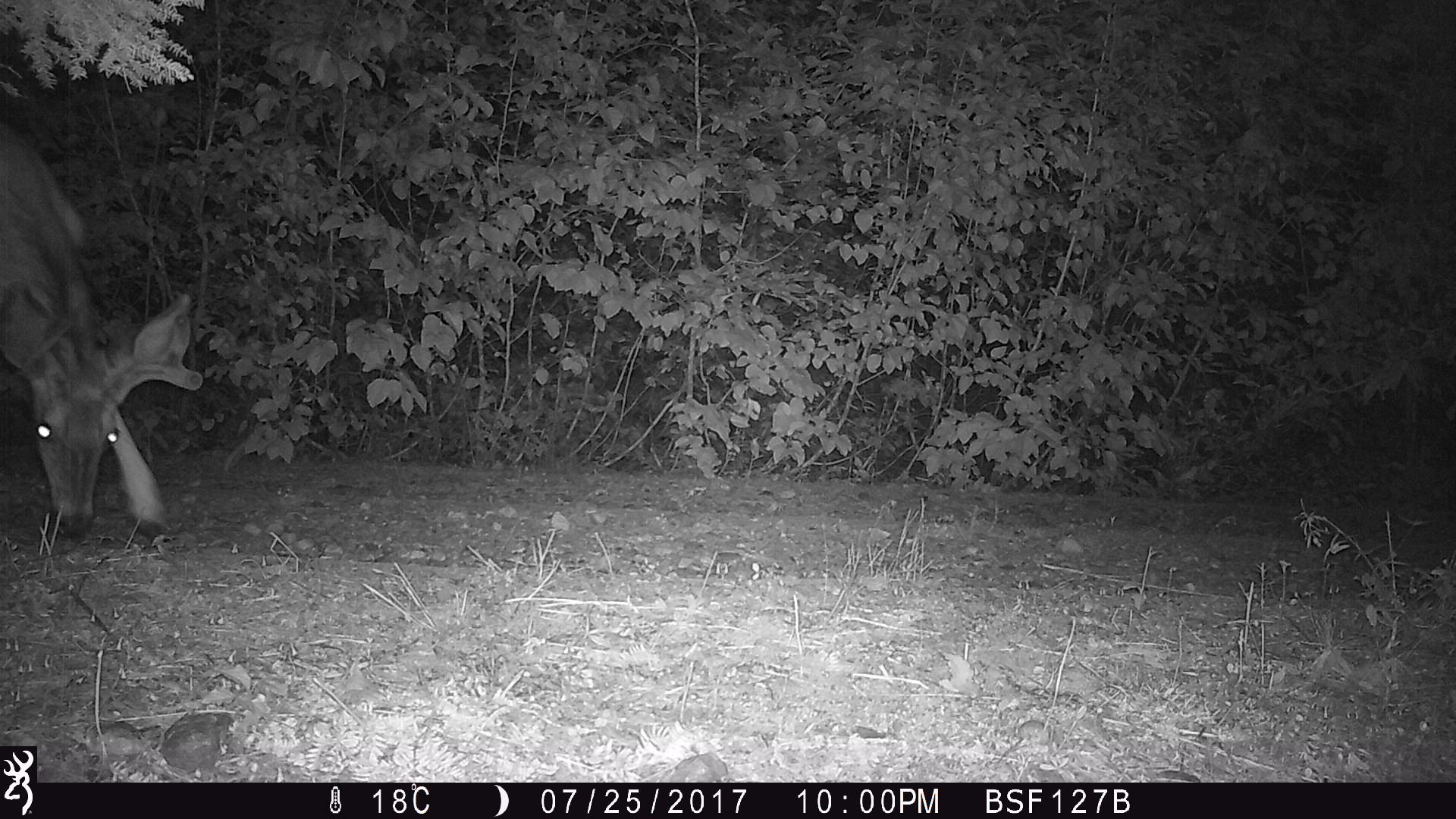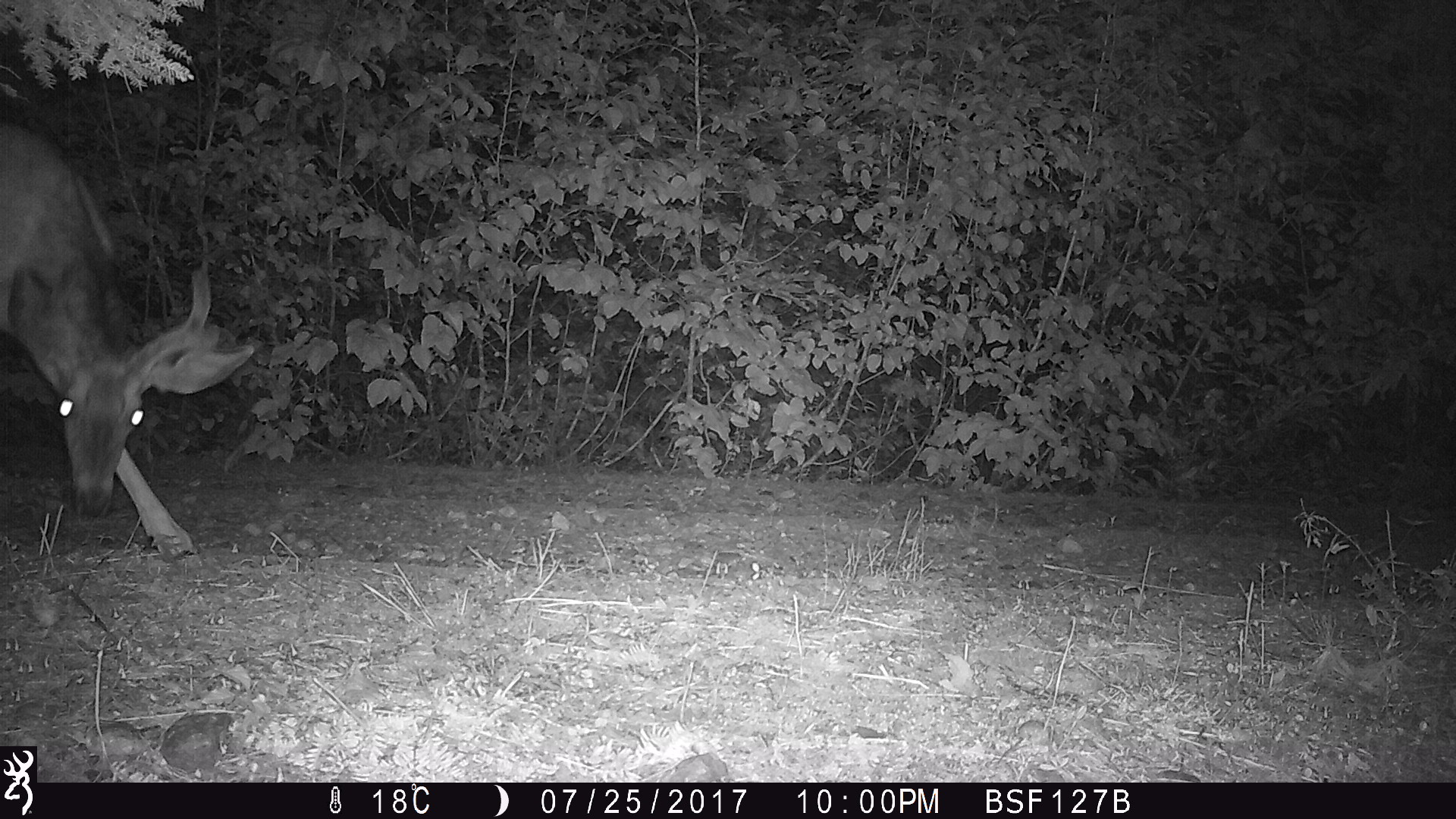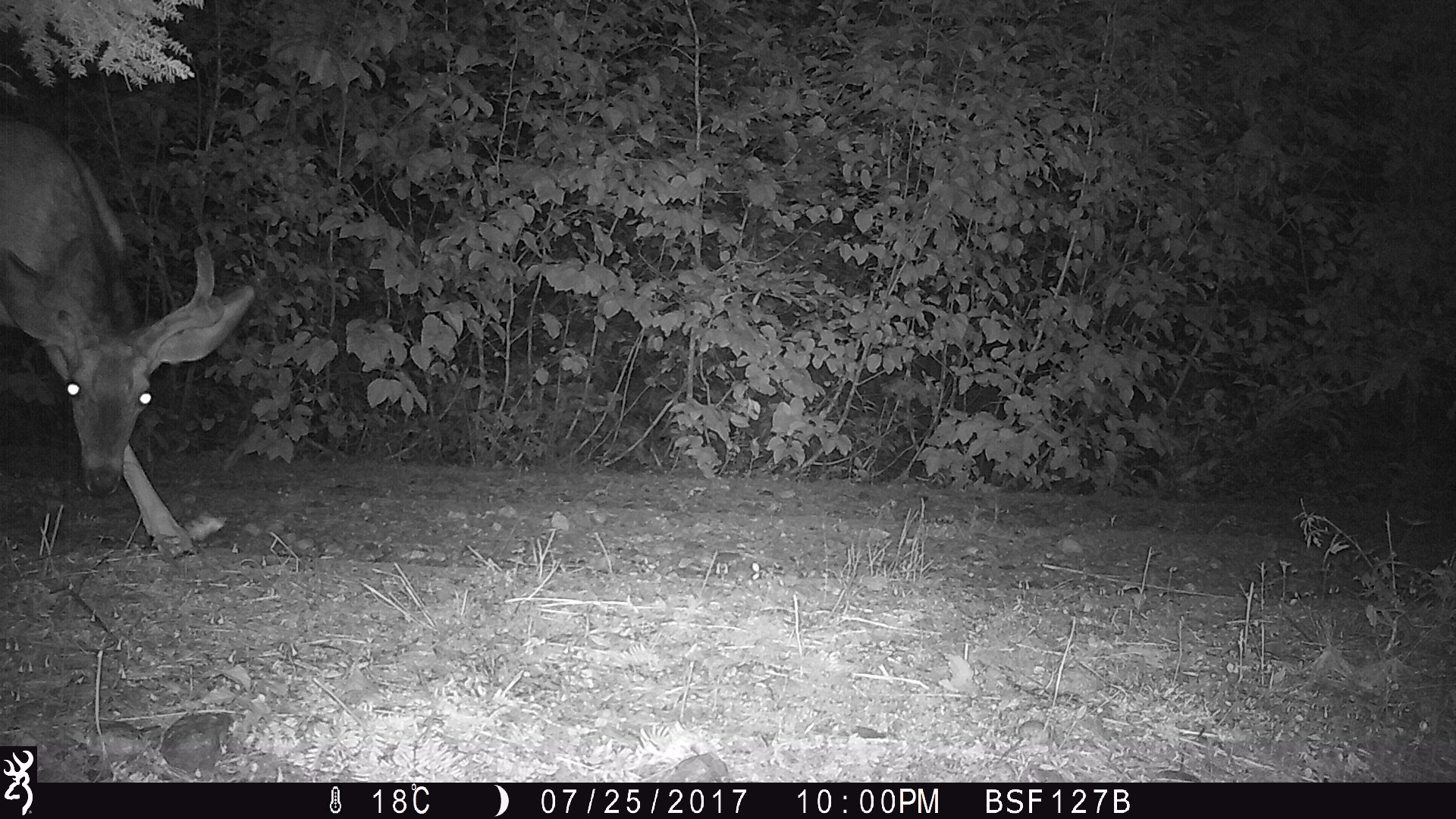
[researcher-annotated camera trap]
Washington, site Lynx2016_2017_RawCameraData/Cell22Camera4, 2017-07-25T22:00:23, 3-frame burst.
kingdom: Animalia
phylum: Chordata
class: Mammalia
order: Artiodactyla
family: Cervidae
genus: Odocoileus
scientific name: Odocoileus hemionus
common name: mule deer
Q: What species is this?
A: Odocoileus hemionus (mule deer).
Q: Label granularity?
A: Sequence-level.